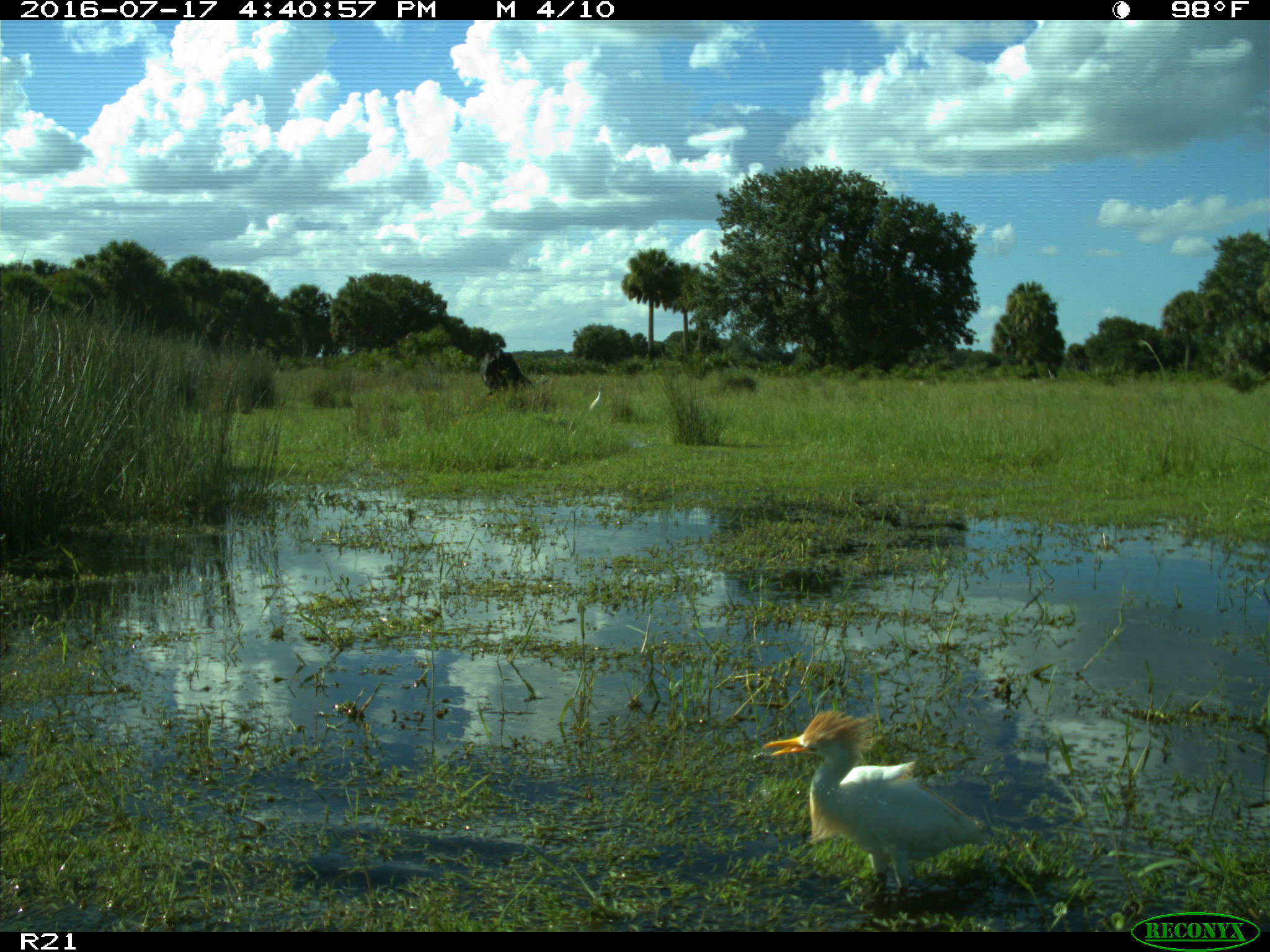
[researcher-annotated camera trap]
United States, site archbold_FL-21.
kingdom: Animalia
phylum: Chordata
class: Mammalia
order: Artiodactyla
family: Bovidae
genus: Bos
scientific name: Bos taurus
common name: domestic cow